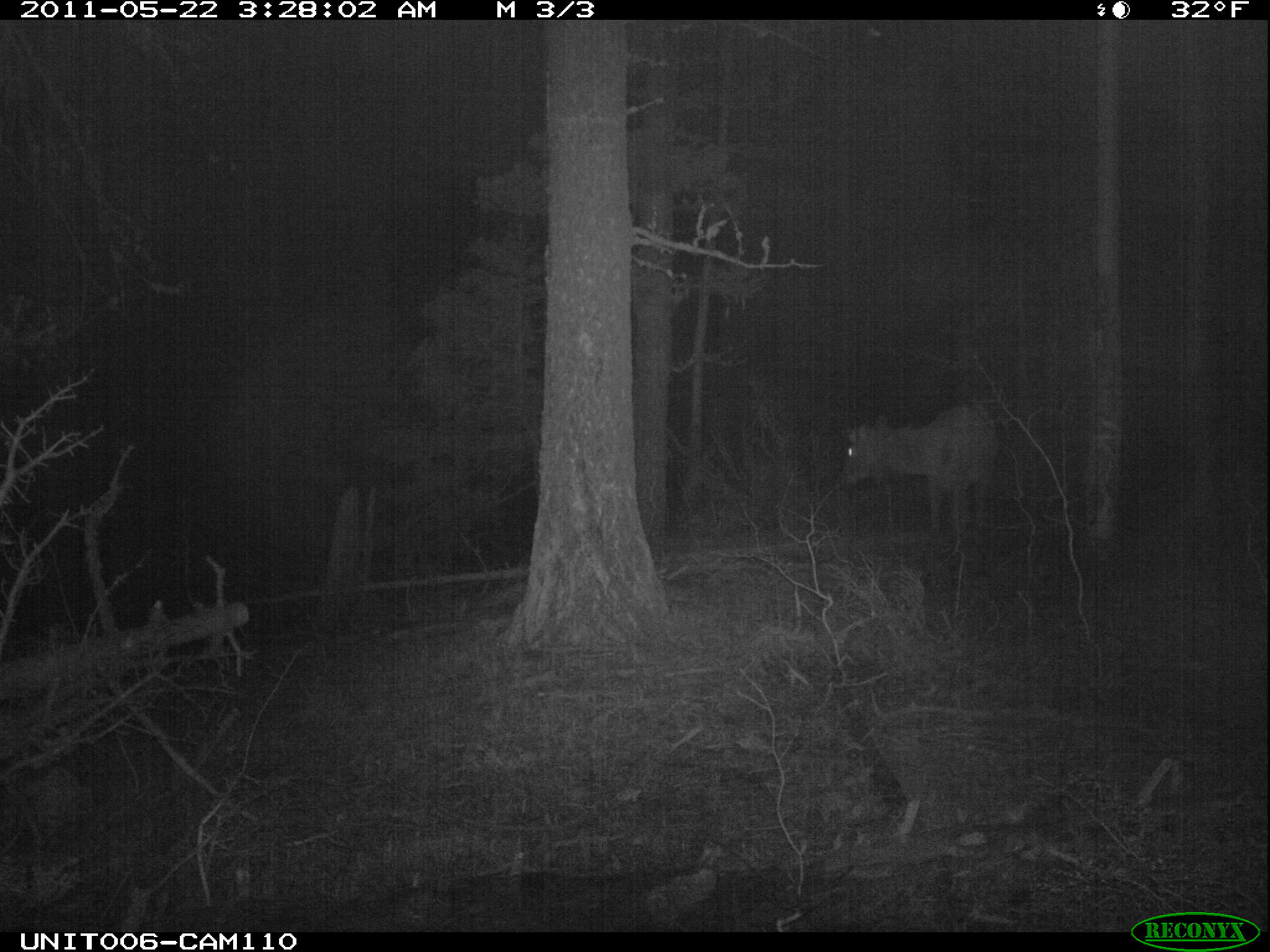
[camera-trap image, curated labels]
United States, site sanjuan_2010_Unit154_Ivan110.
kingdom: Animalia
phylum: Chordata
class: Mammalia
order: Artiodactyla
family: Cervidae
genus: Cervus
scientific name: Cervus elaphus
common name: red deer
Cervus elaphus (red deer).